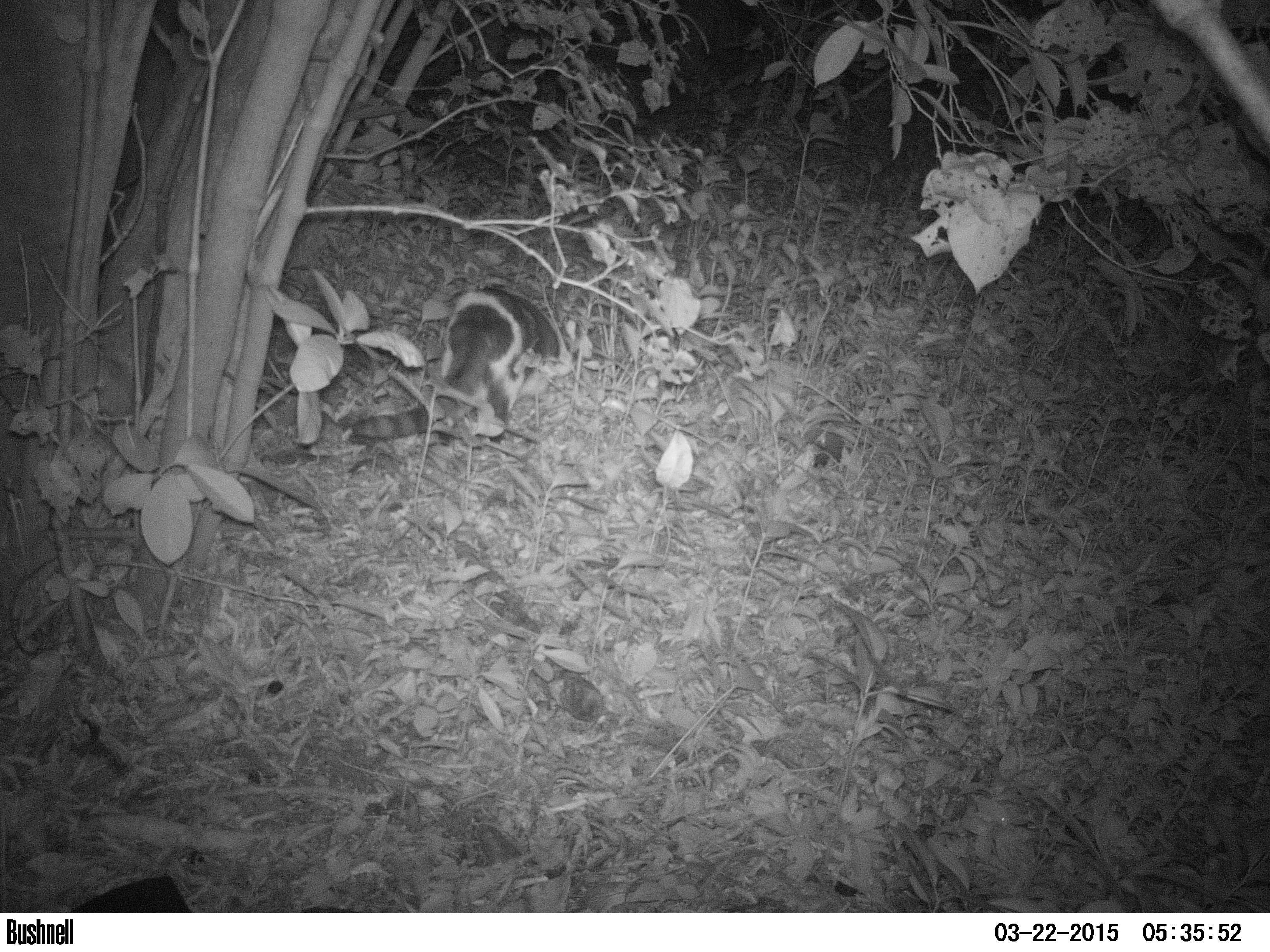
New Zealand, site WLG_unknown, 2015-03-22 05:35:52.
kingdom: Animalia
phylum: Chordata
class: Mammalia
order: Carnivora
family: Felidae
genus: Felis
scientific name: Felis catus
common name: domestic cat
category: cat